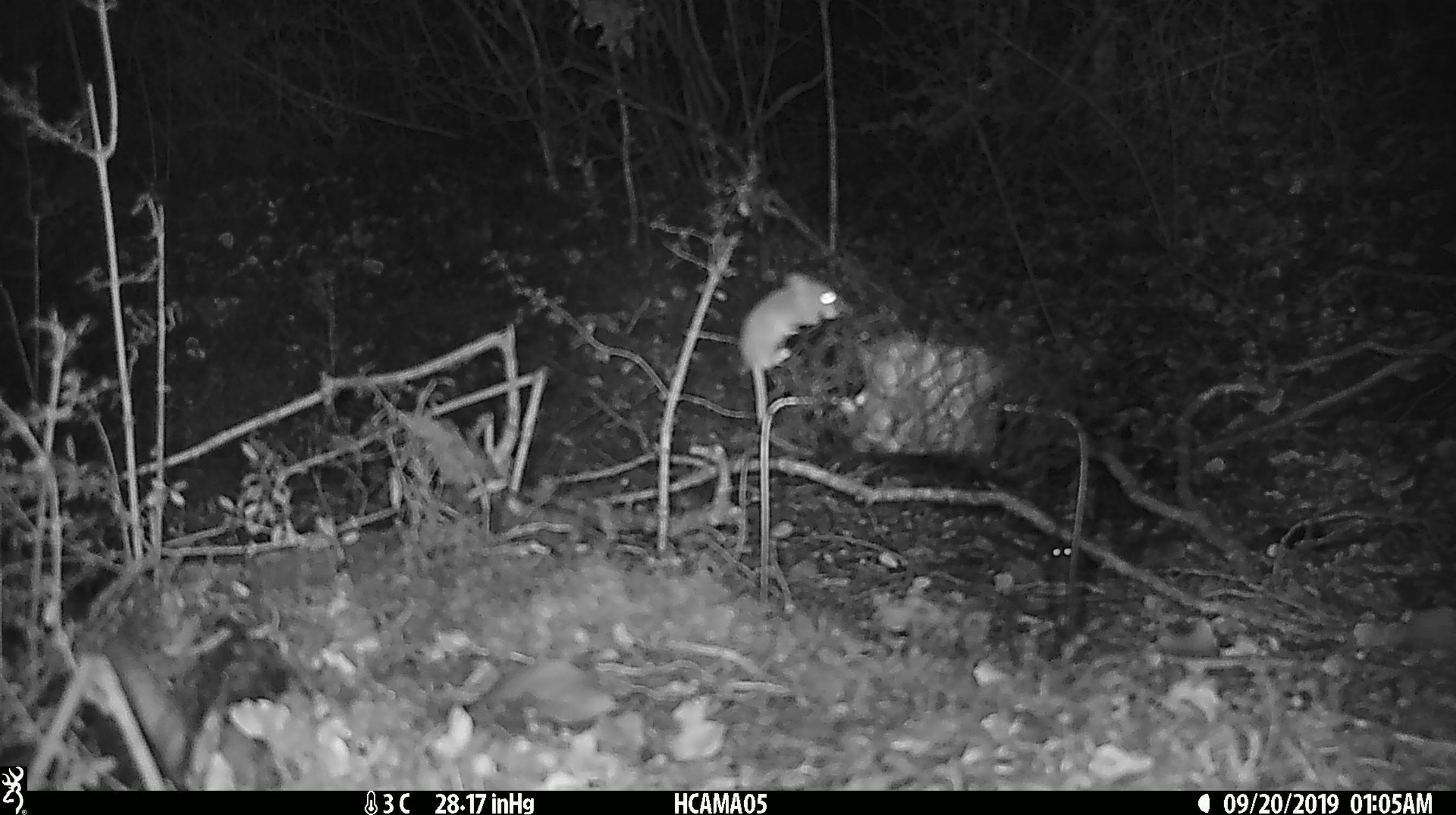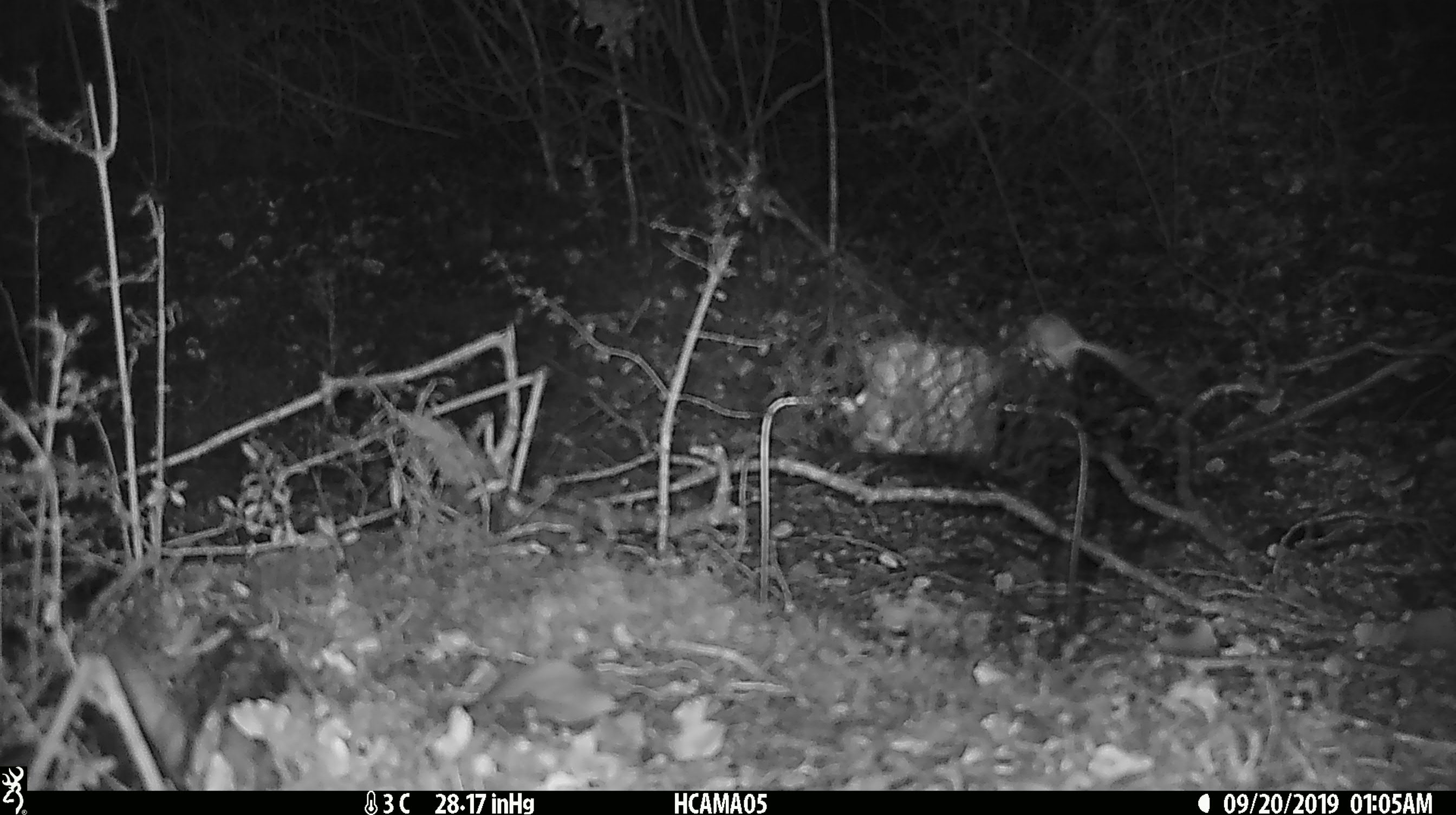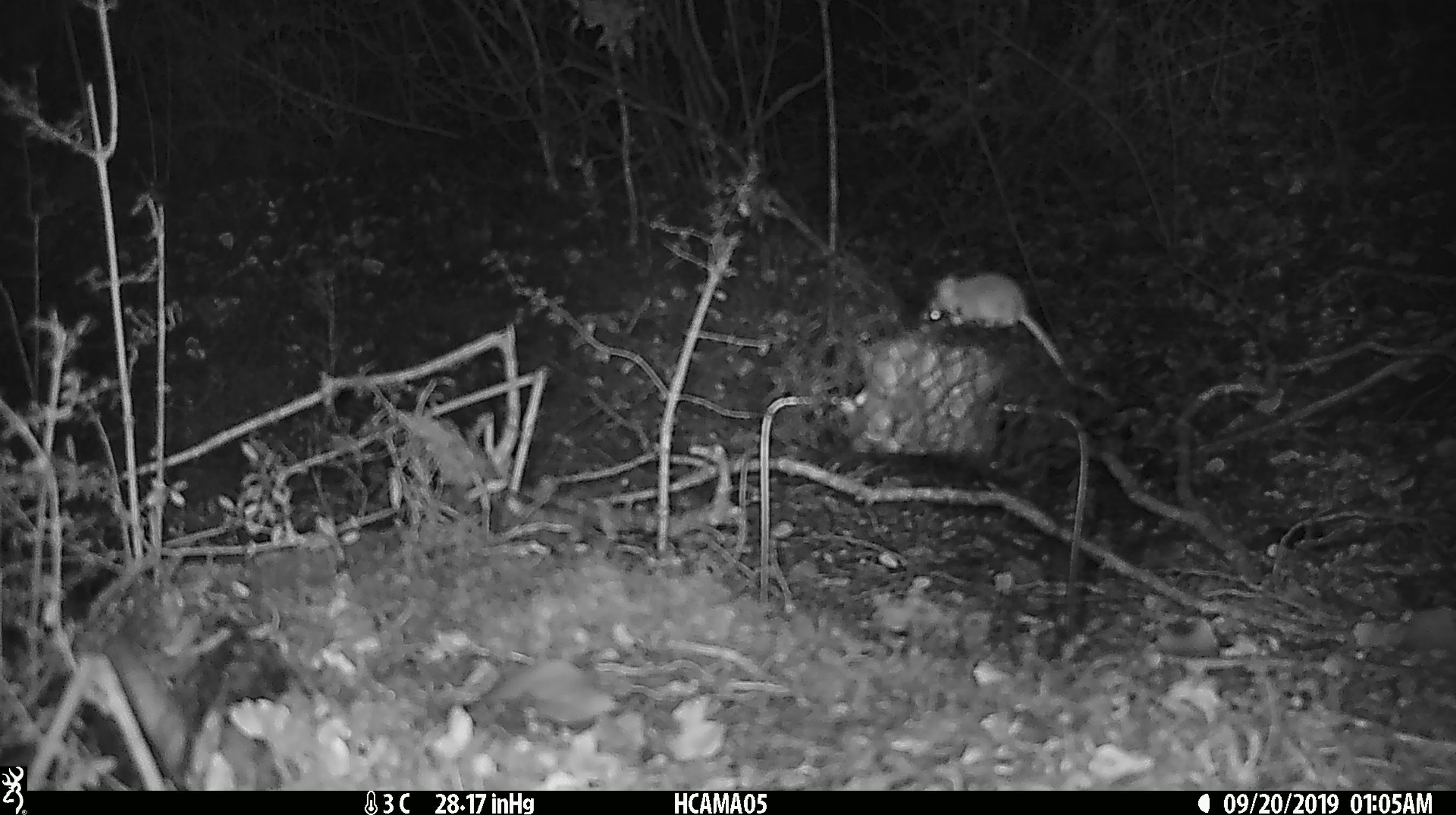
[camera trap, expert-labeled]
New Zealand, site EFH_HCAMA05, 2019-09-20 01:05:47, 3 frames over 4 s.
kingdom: Animalia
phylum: Chordata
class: Mammalia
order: Rodentia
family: Muridae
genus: Mus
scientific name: Mus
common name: mouse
Mouse (Mus).